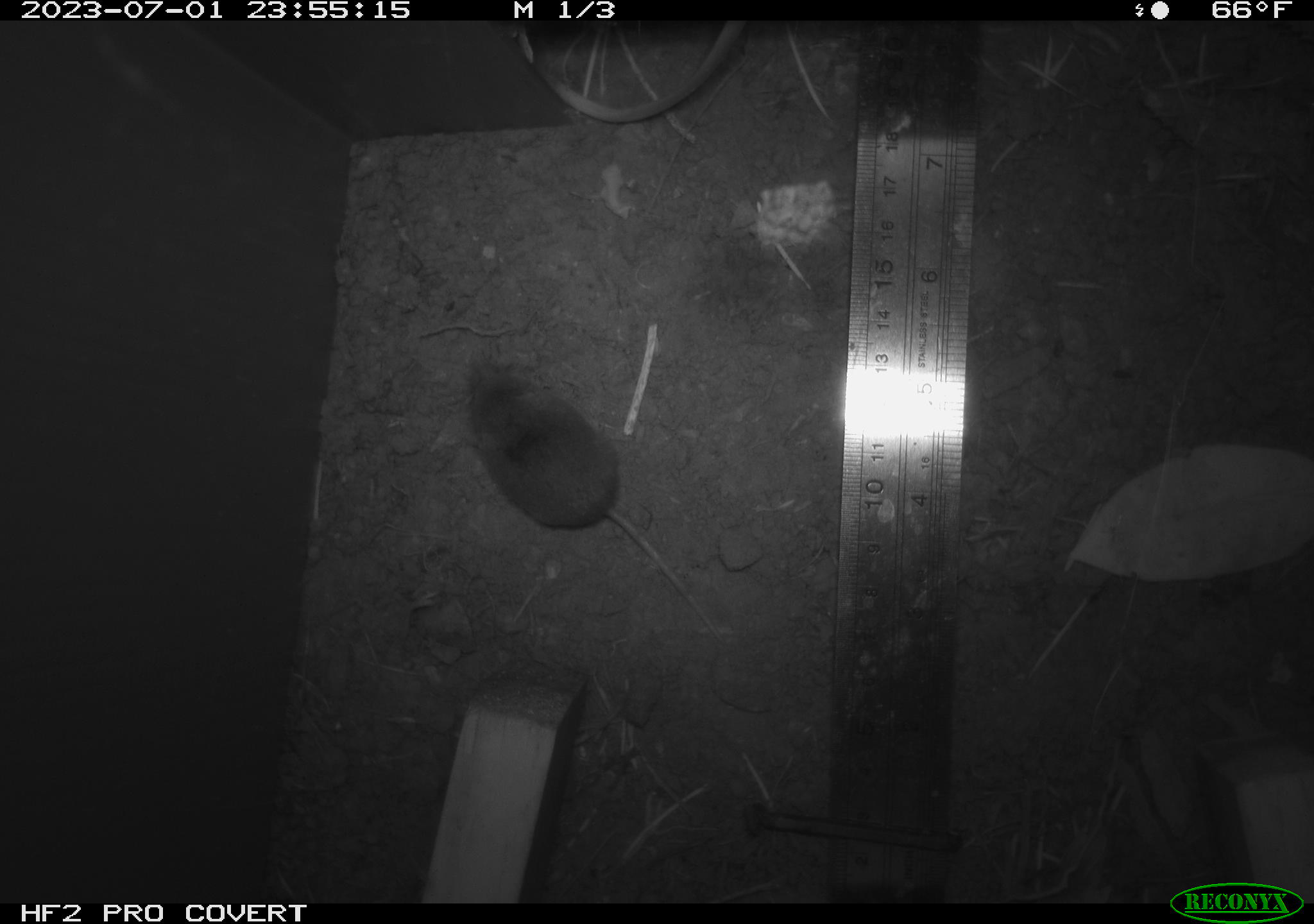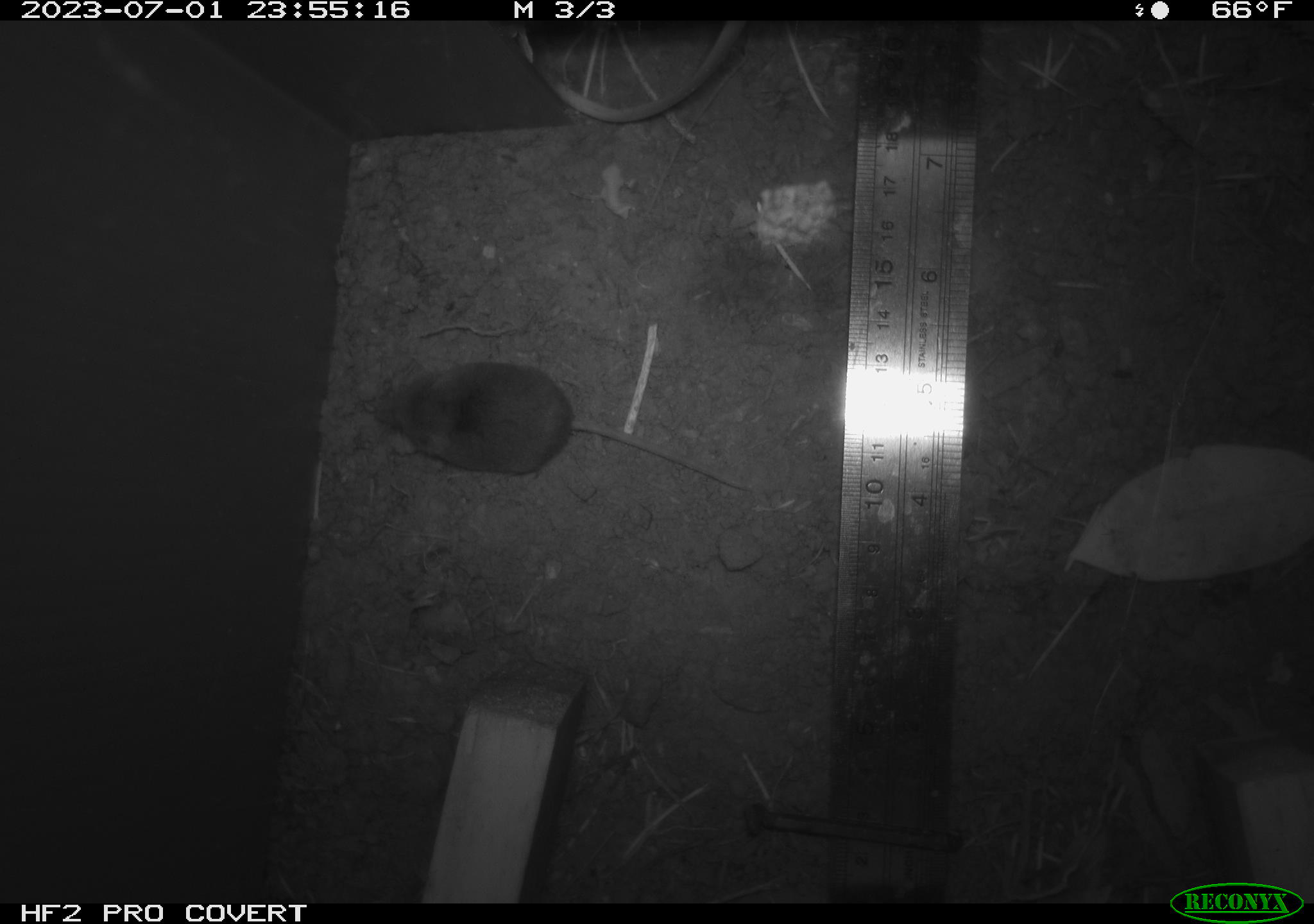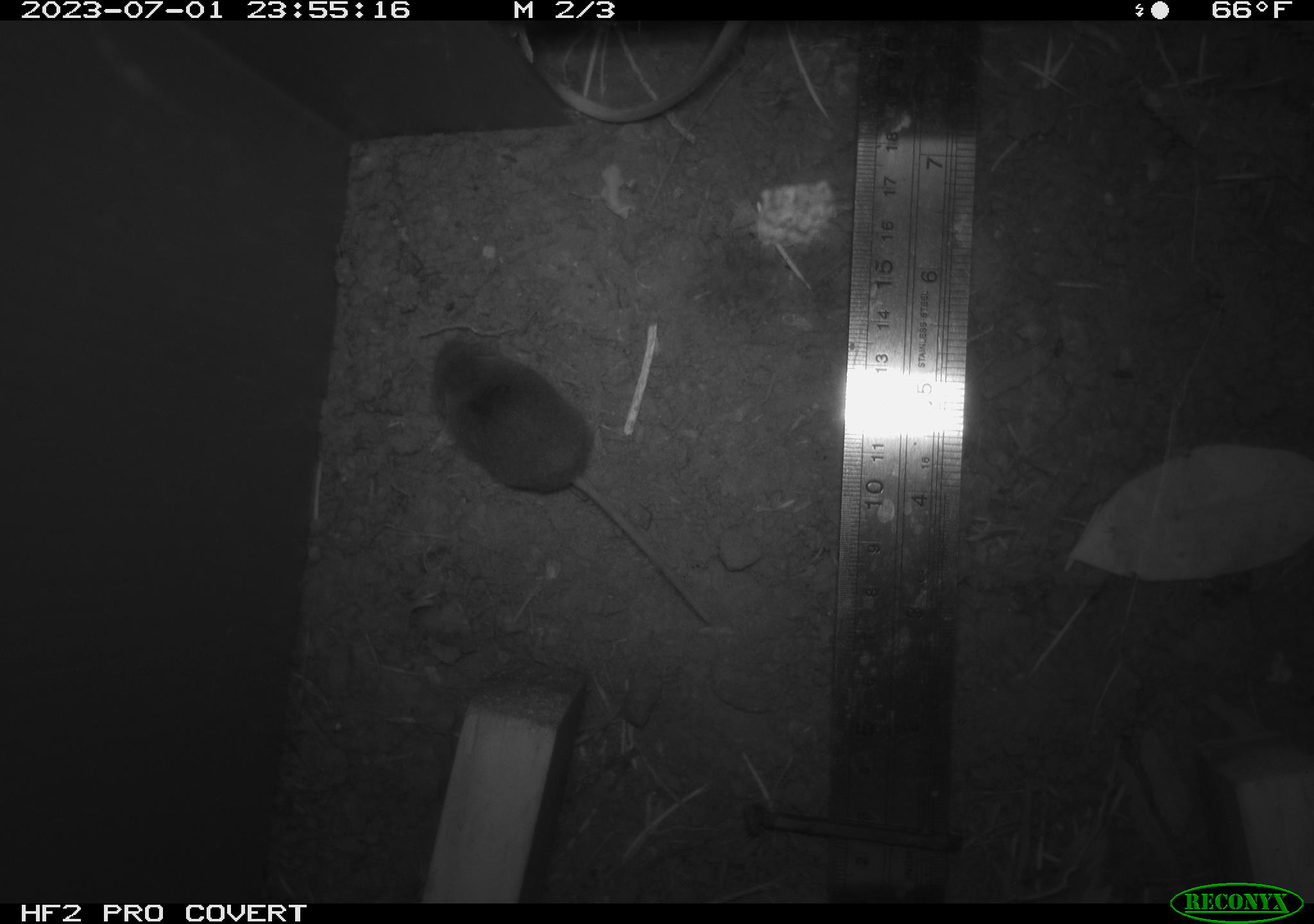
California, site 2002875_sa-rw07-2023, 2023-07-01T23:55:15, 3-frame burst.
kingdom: Animalia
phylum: Chordata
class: Mammalia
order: Rodentia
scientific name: Rodentia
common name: mouse species